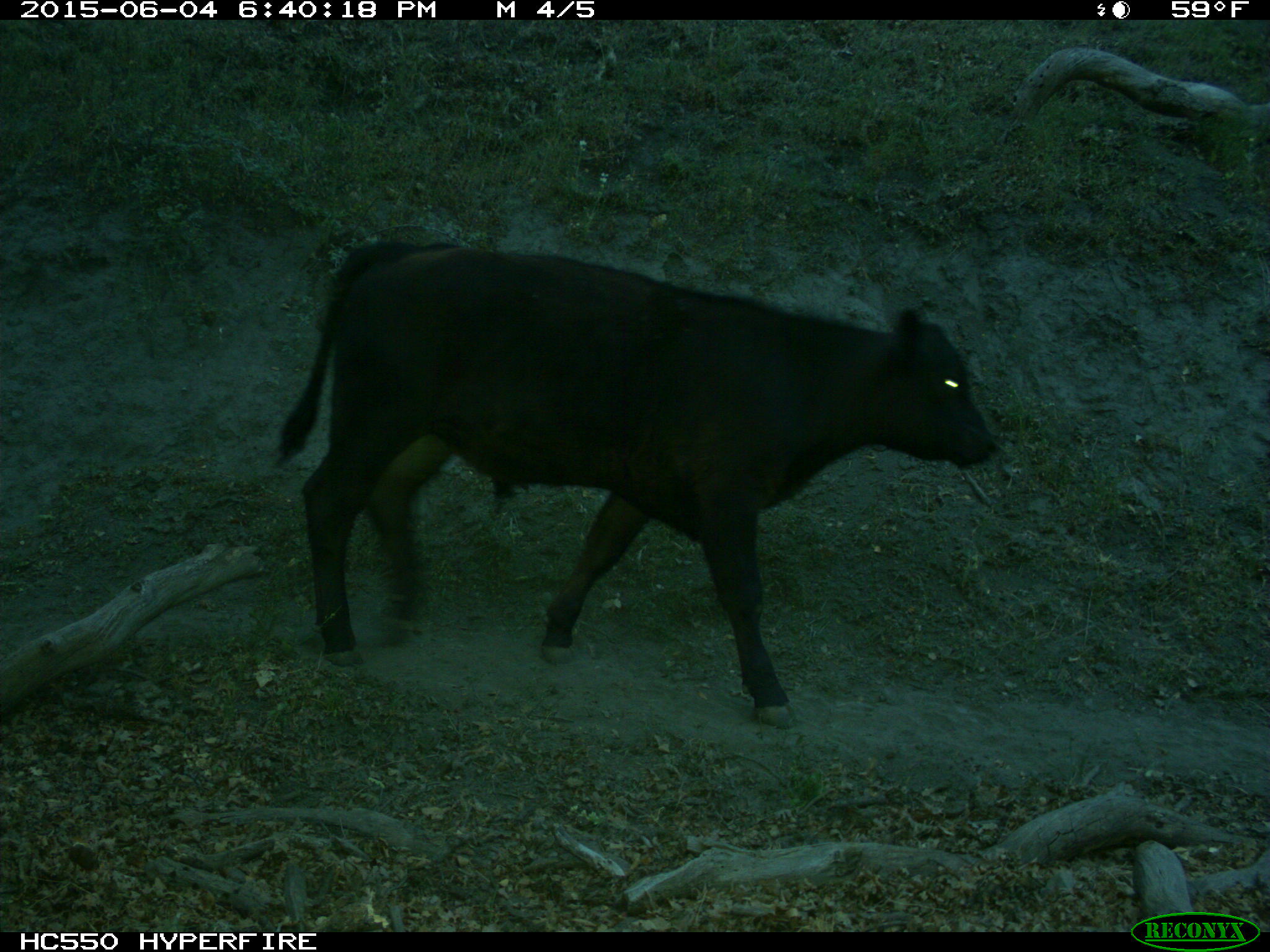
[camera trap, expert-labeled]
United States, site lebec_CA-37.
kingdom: Animalia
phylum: Chordata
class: Mammalia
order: Artiodactyla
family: Bovidae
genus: Bos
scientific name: Bos taurus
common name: domestic cow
Bos taurus (domestic cow).